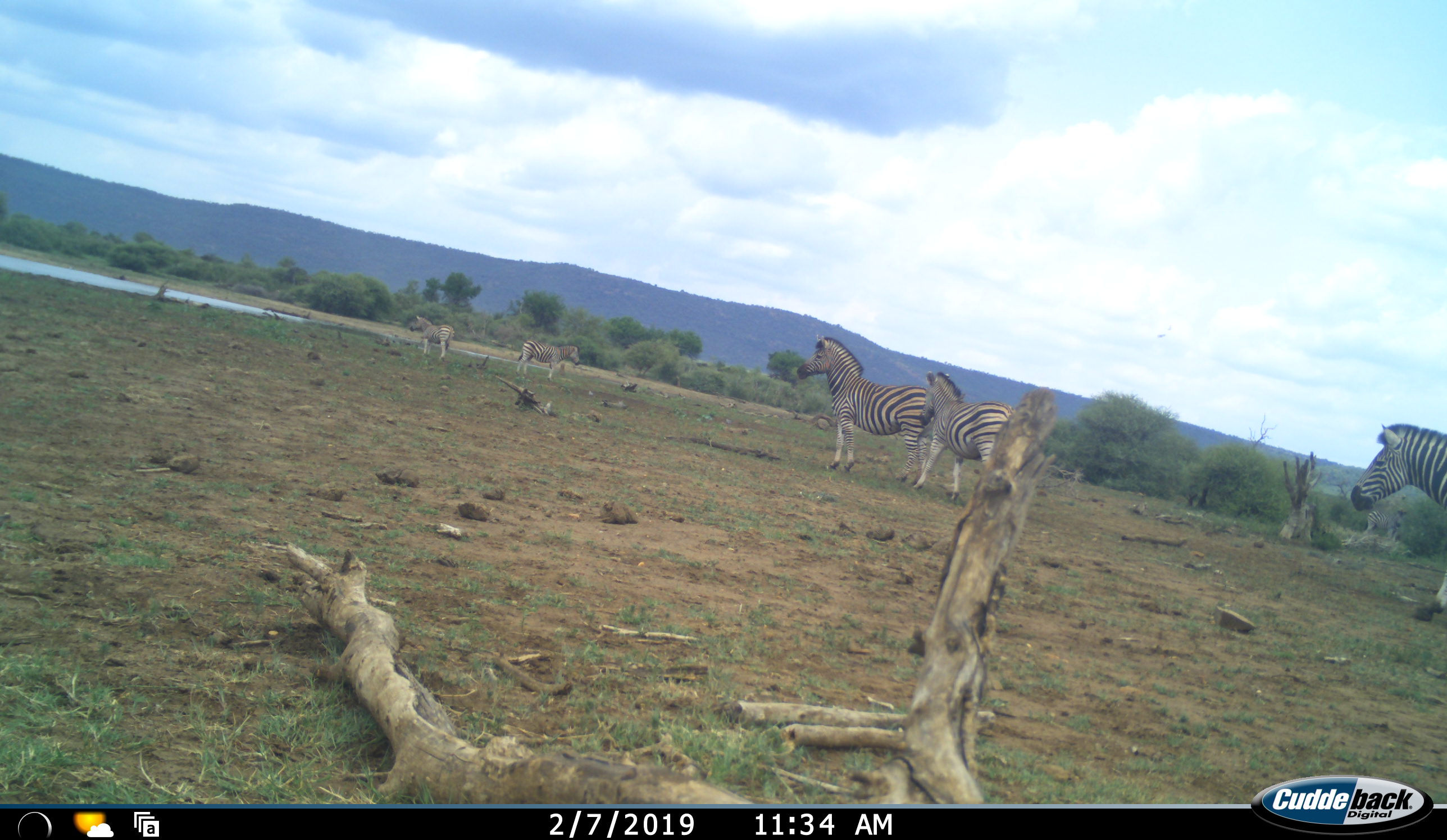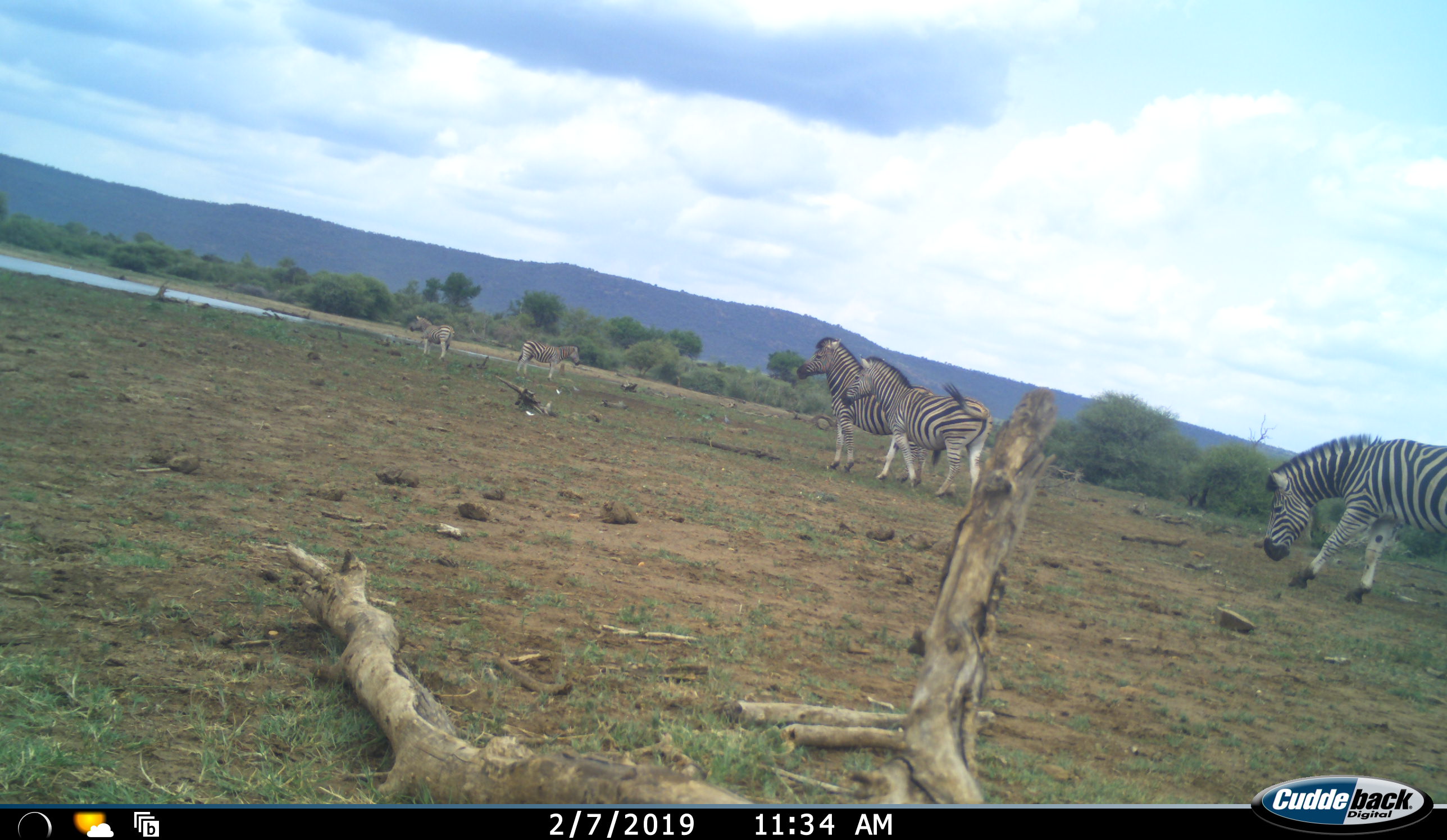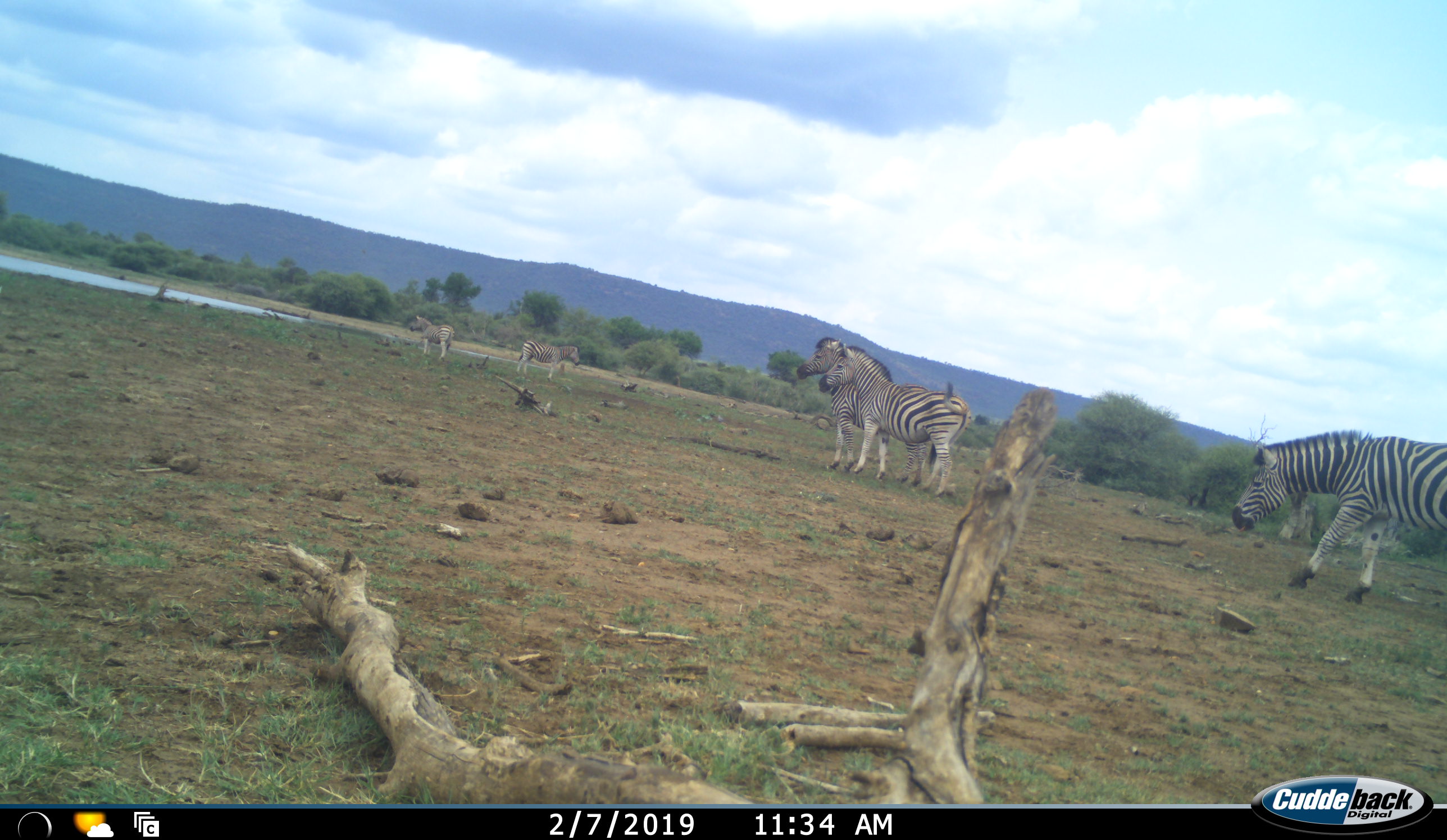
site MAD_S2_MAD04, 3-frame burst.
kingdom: Animalia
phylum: Chordata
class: Mammalia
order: Perissodactyla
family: Equidae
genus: Equus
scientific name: Equus quagga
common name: plains zebra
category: zebraplains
Zebraplains (plains zebra) (Equus quagga), count 6. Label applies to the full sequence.